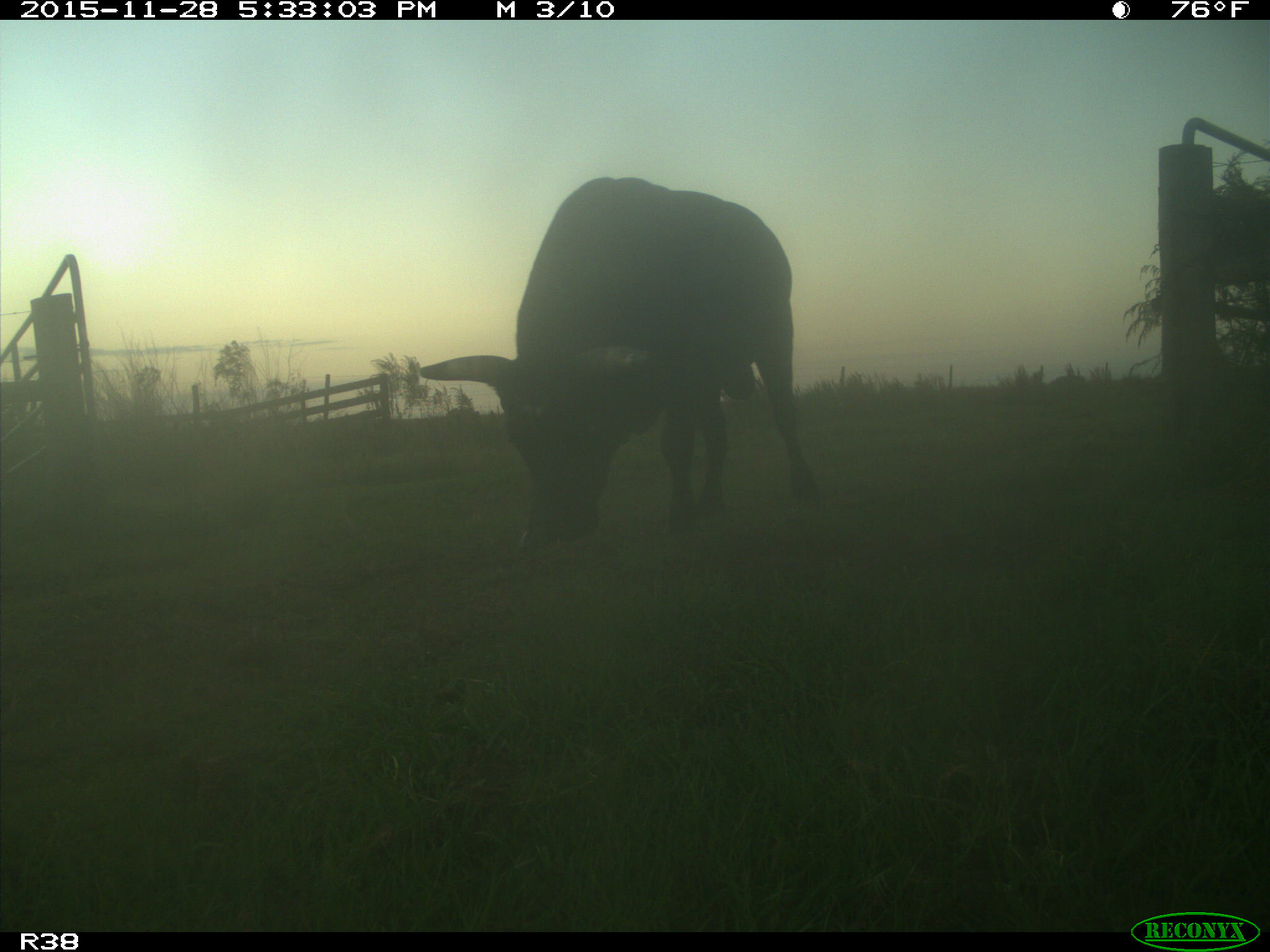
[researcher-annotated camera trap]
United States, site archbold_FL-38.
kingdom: Animalia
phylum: Chordata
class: Mammalia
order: Artiodactyla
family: Bovidae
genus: Bos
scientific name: Bos taurus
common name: domestic cow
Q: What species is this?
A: Bos taurus (domestic cow).